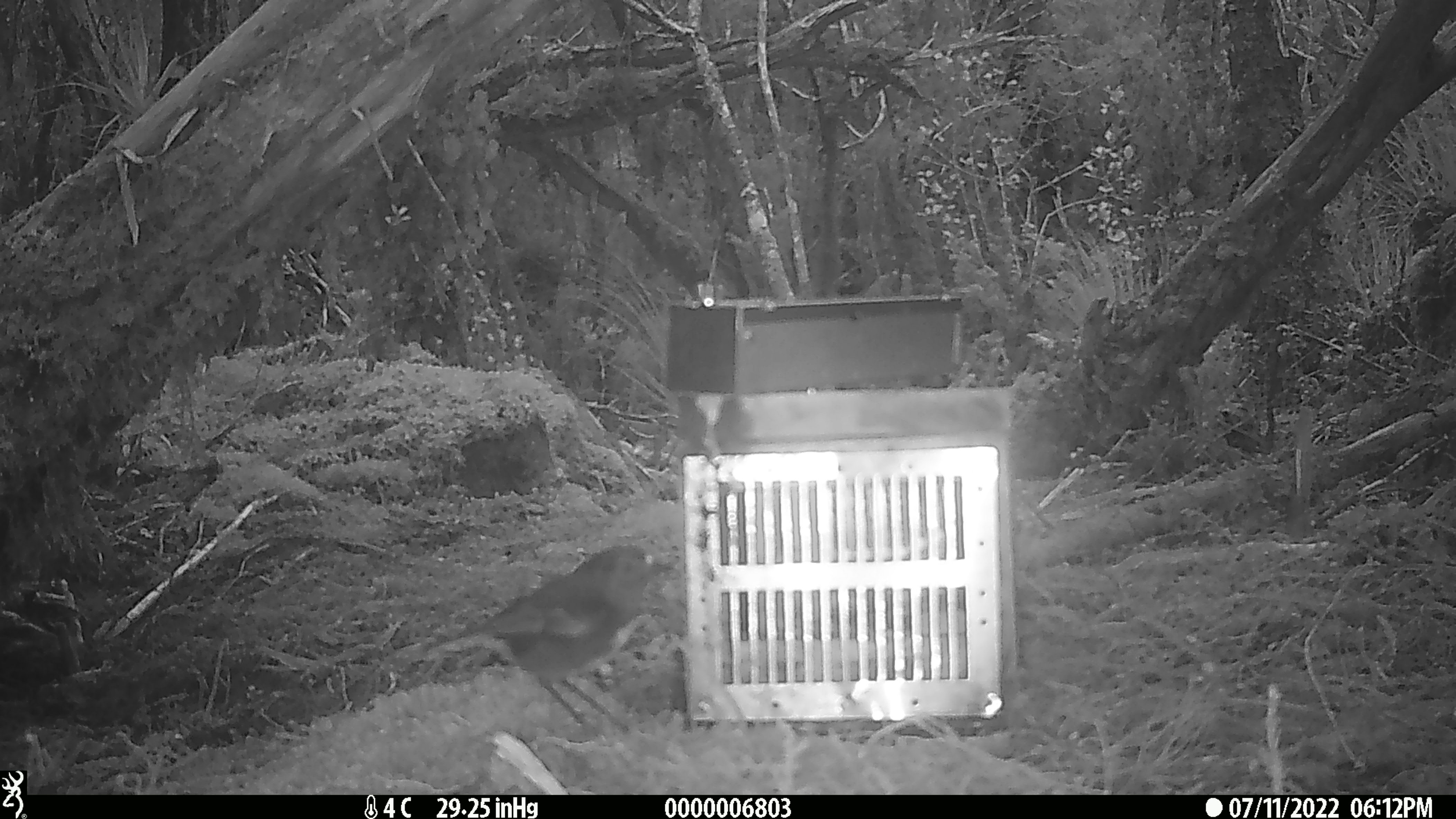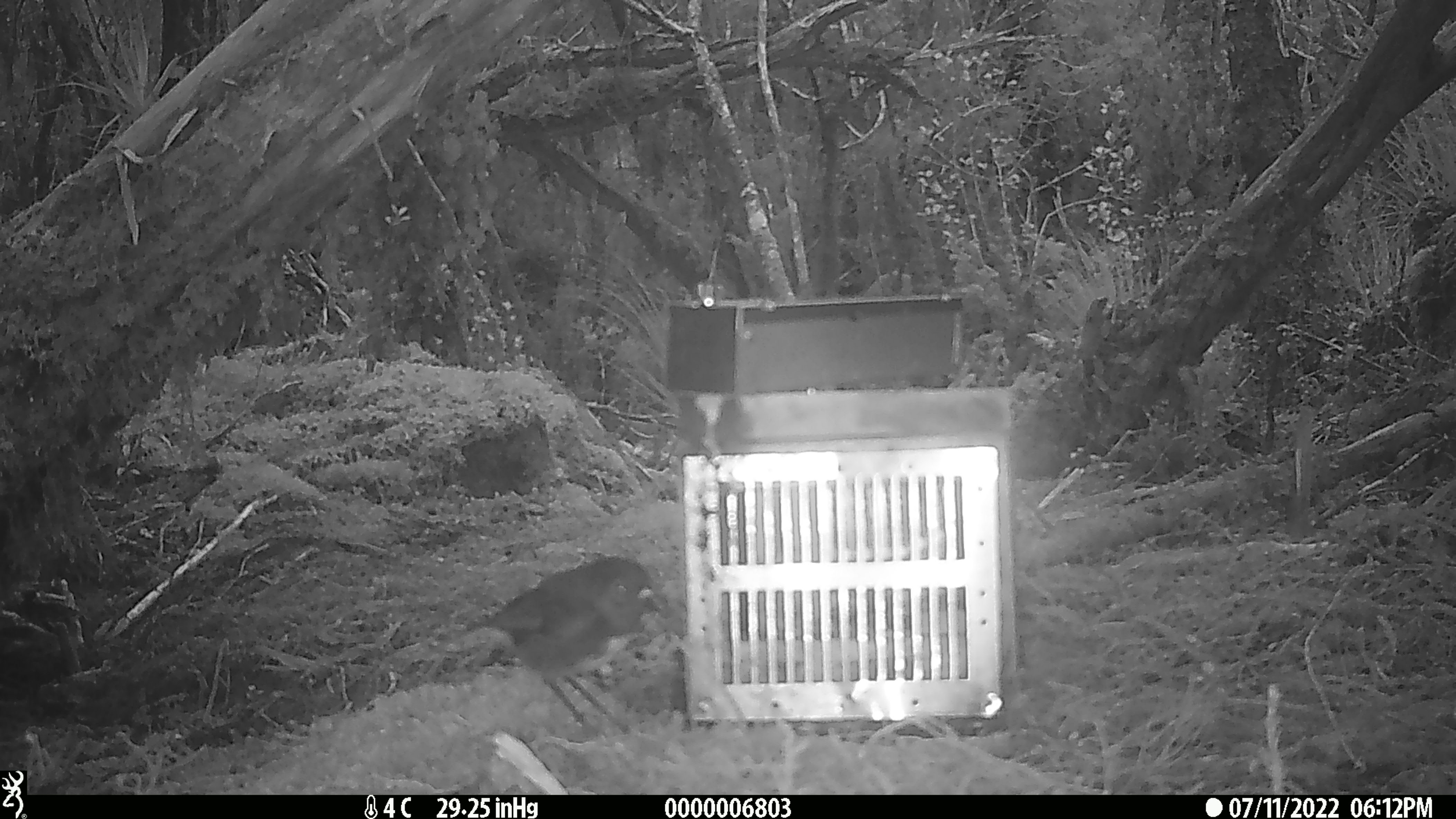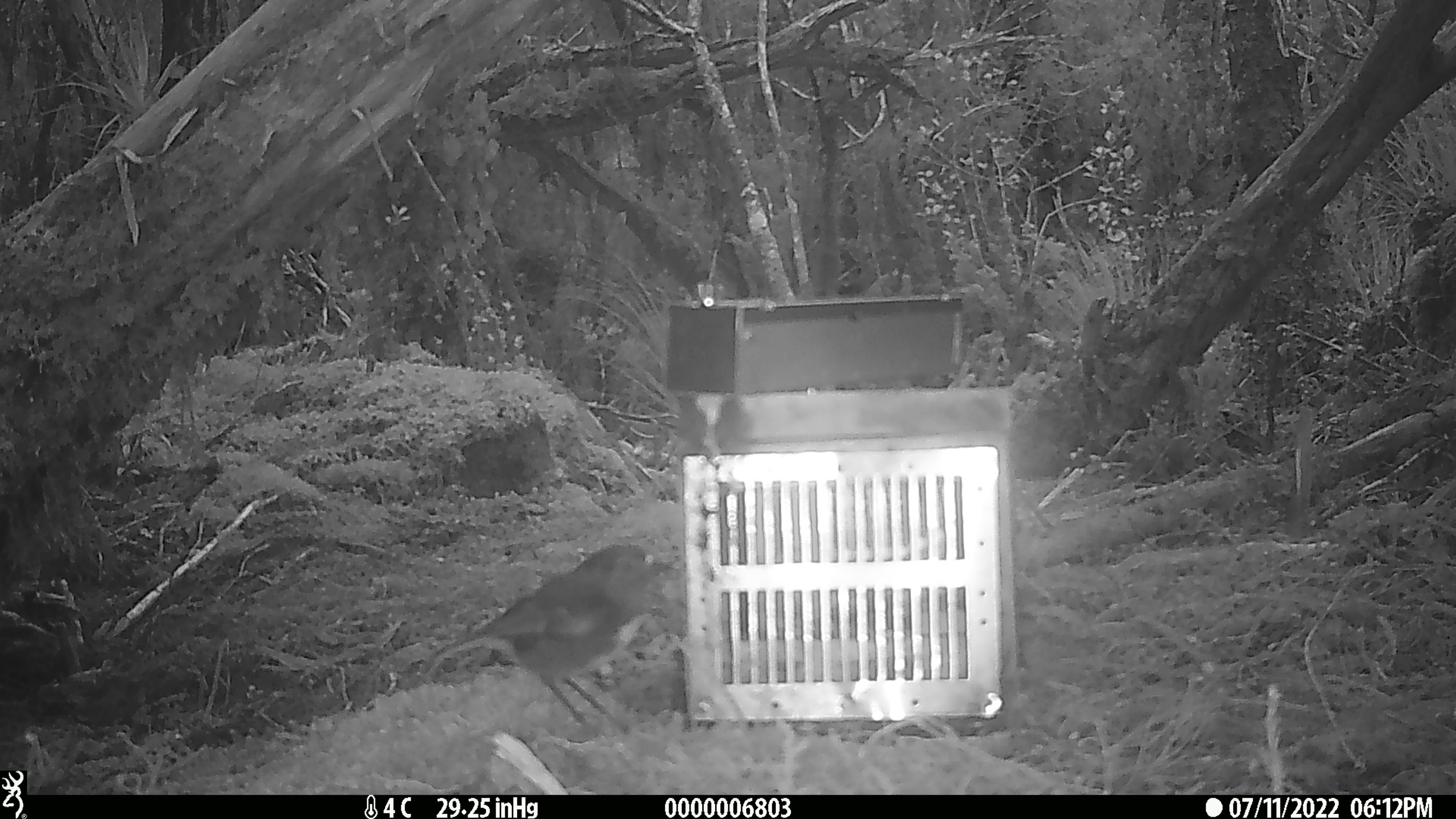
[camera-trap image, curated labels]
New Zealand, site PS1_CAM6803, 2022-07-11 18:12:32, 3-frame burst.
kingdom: Animalia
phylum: Chordata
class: Aves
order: Passeriformes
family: Petroicidae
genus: Petroica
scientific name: Petroica australis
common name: new zealand robin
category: robin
Robin (new zealand robin) (Petroica australis).